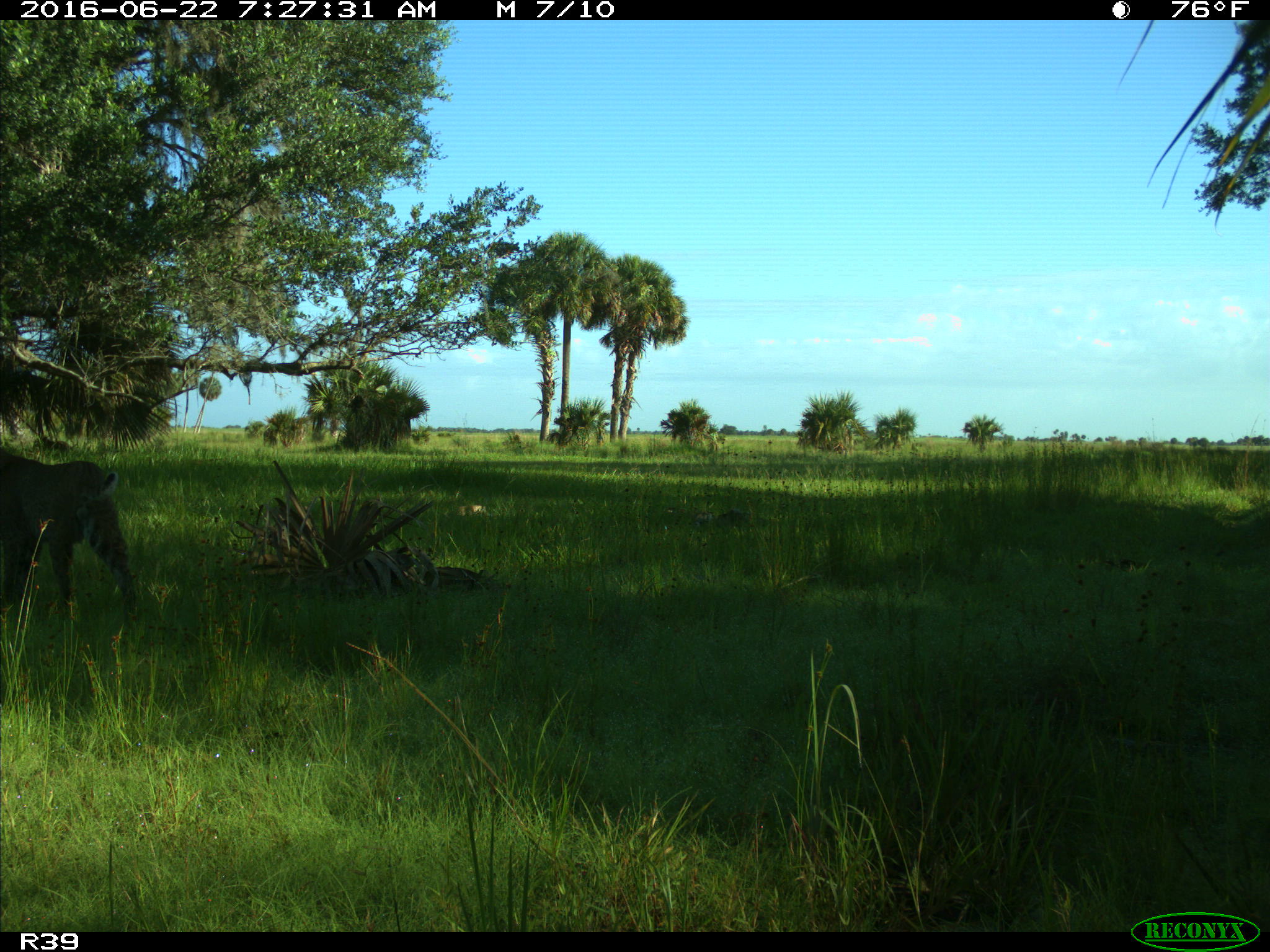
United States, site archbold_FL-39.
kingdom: Animalia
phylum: Chordata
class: Mammalia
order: Carnivora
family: Felidae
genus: Lynx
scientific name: Lynx rufus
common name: bobcat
Lynx rufus (bobcat).